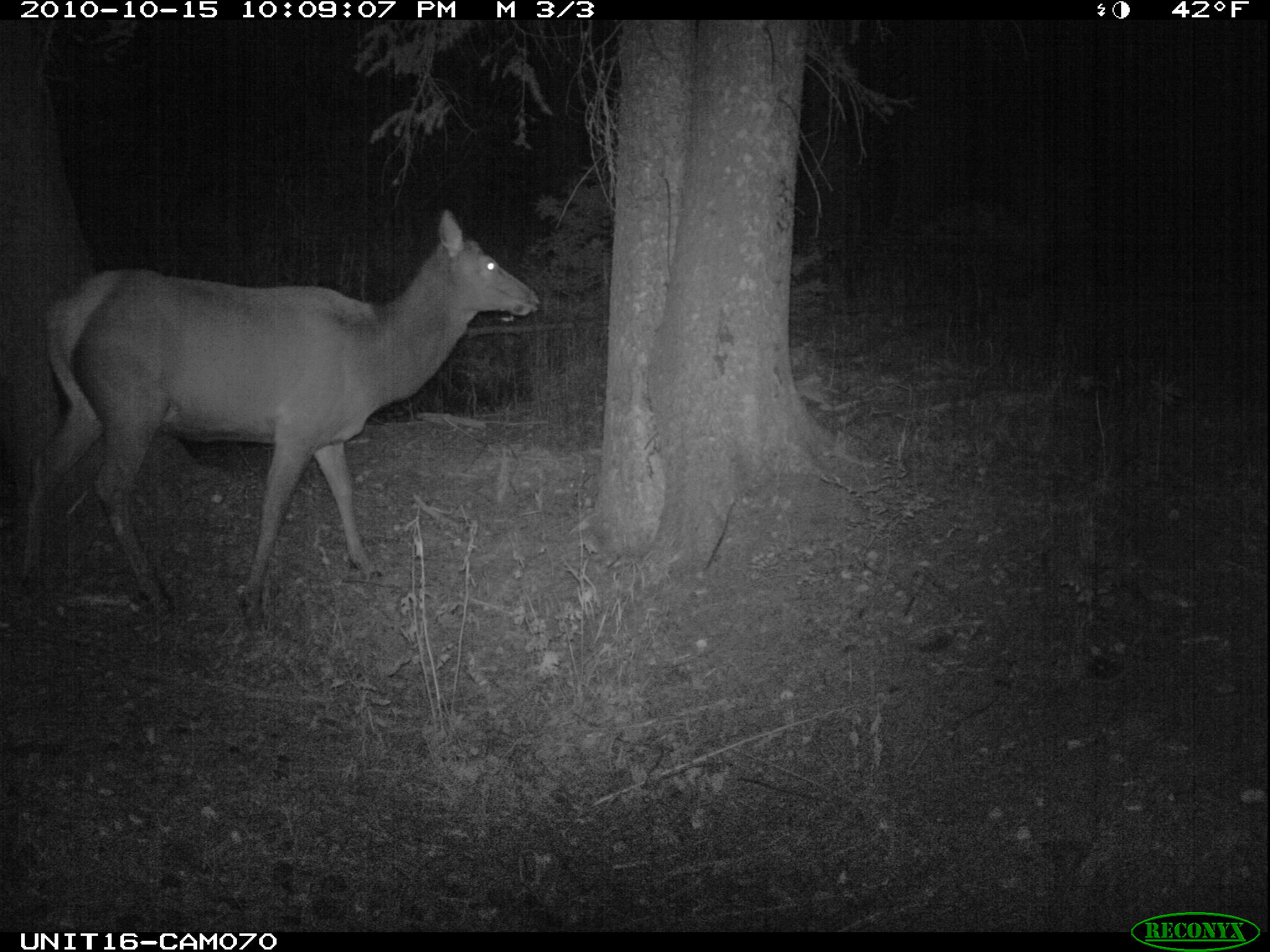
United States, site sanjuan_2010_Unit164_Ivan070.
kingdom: Animalia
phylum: Chordata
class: Mammalia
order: Artiodactyla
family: Cervidae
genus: Cervus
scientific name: Cervus elaphus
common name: red deer